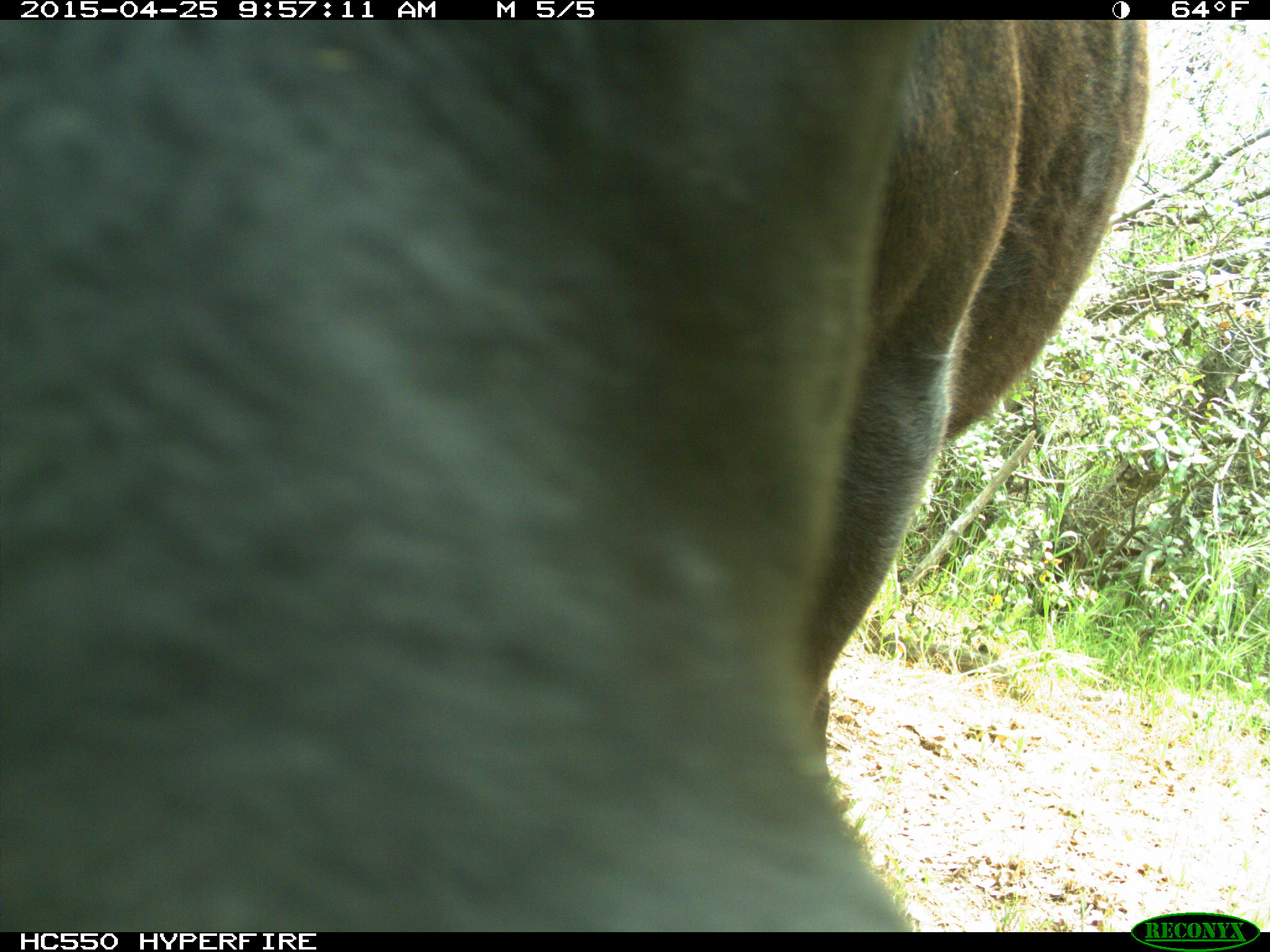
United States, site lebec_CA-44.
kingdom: Animalia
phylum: Chordata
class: Mammalia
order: Artiodactyla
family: Suidae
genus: Sus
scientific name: Sus scrofa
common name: wild boar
Sus scrofa (wild boar).